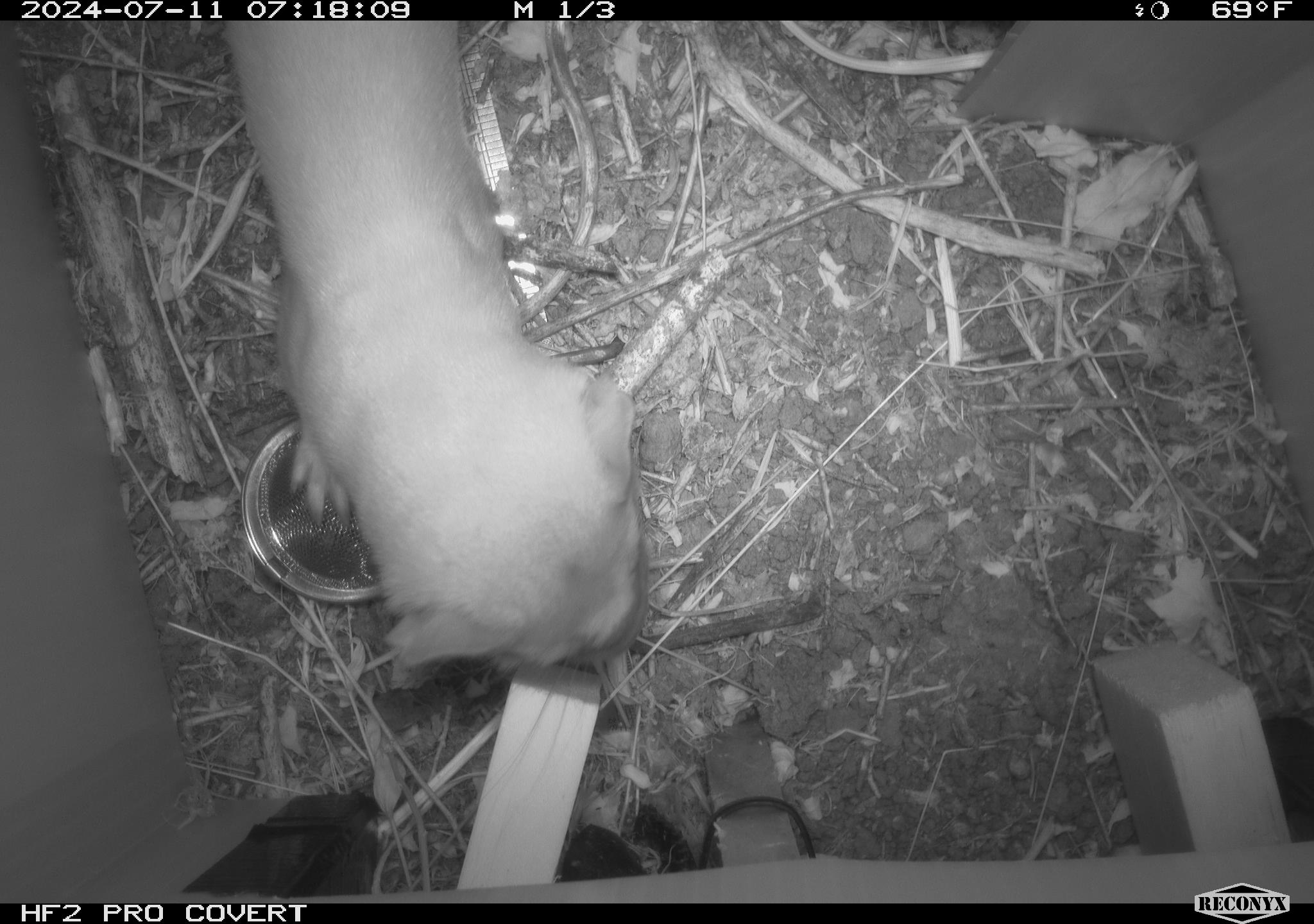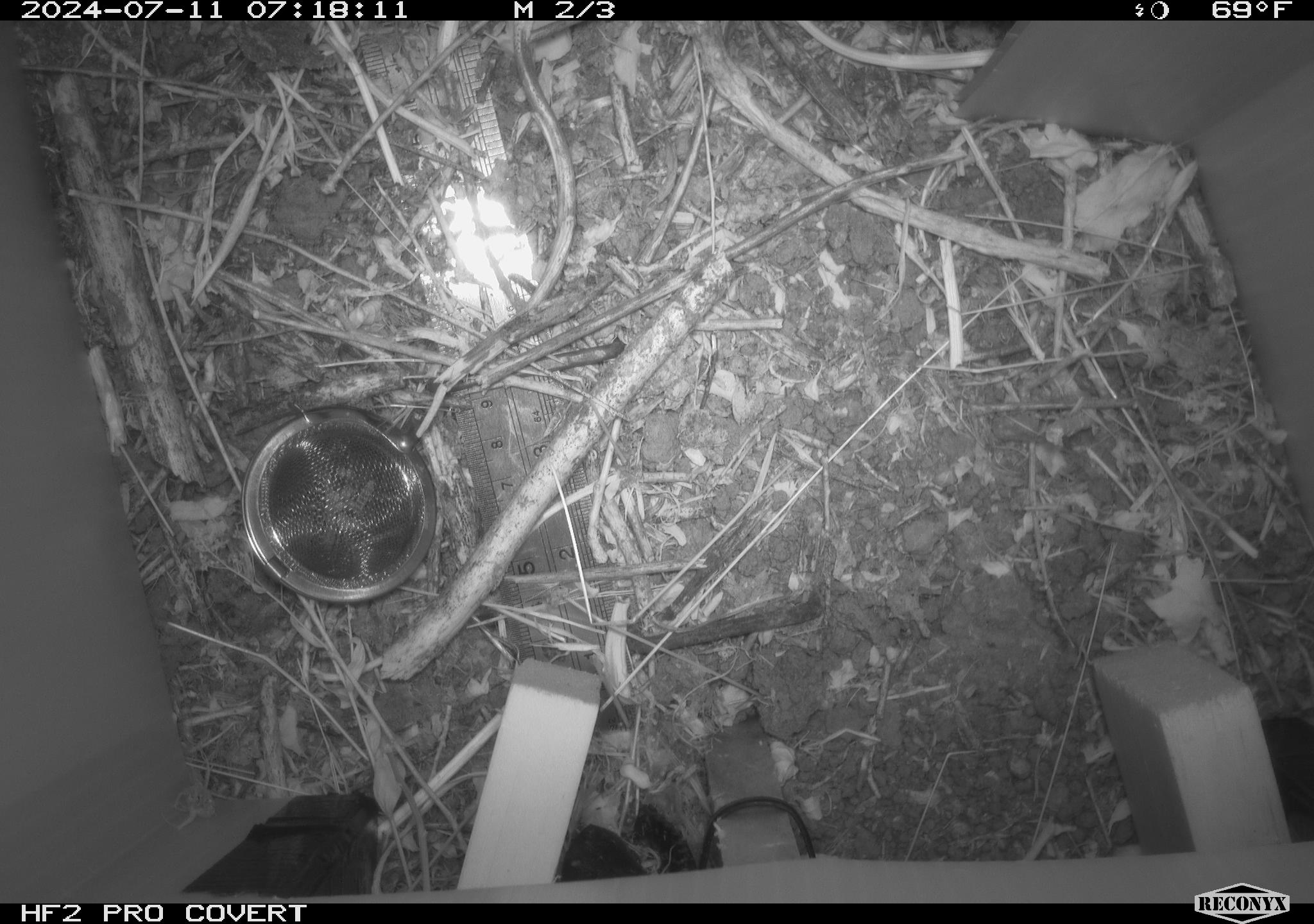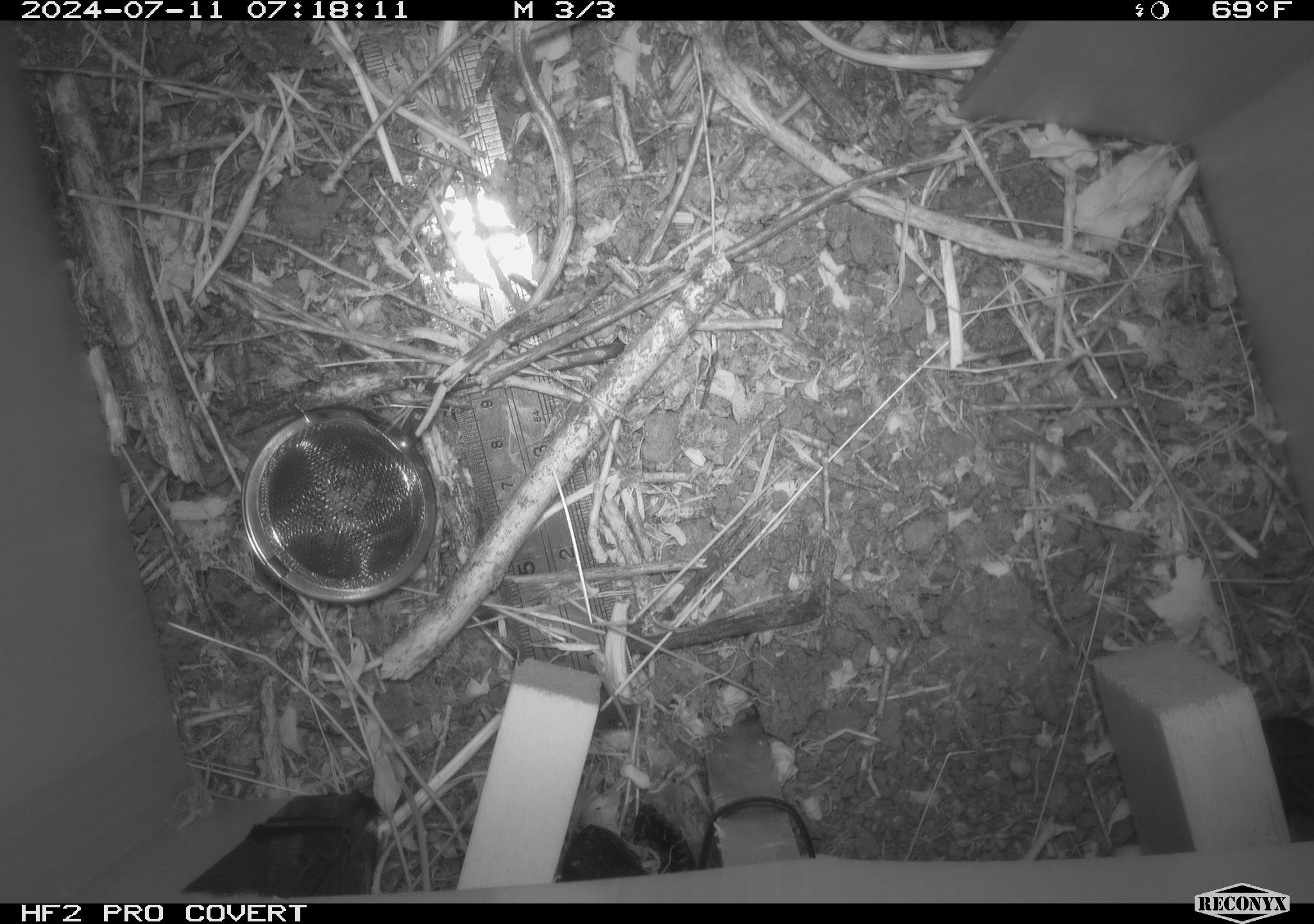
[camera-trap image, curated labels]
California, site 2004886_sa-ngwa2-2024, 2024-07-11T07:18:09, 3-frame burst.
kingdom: Animalia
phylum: Chordata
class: Mammalia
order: Carnivora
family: Mustelidae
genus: Neogale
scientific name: Neogale frenata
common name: long-tailed weasel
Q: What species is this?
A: Long-tailed weasel (Neogale frenata).